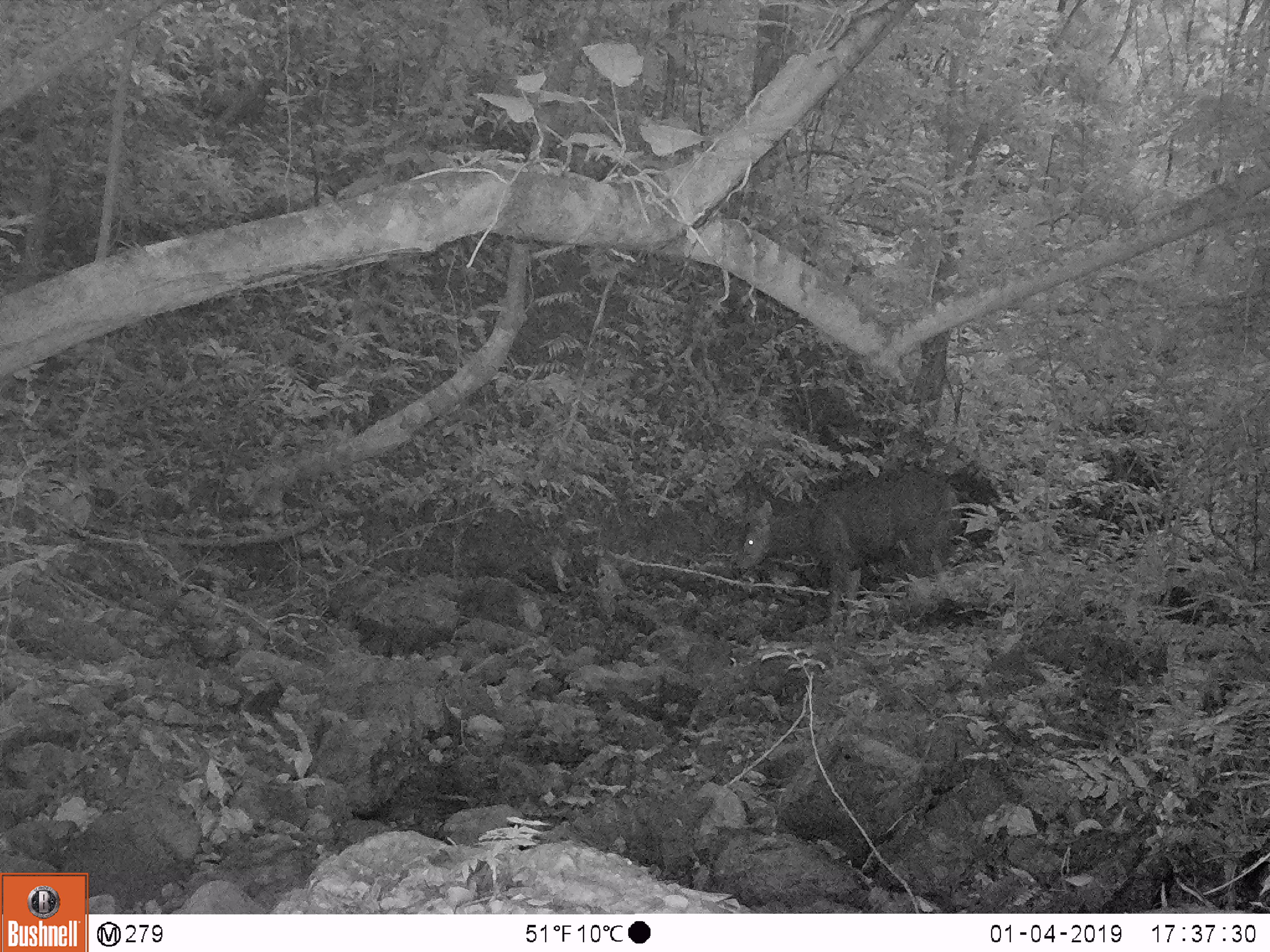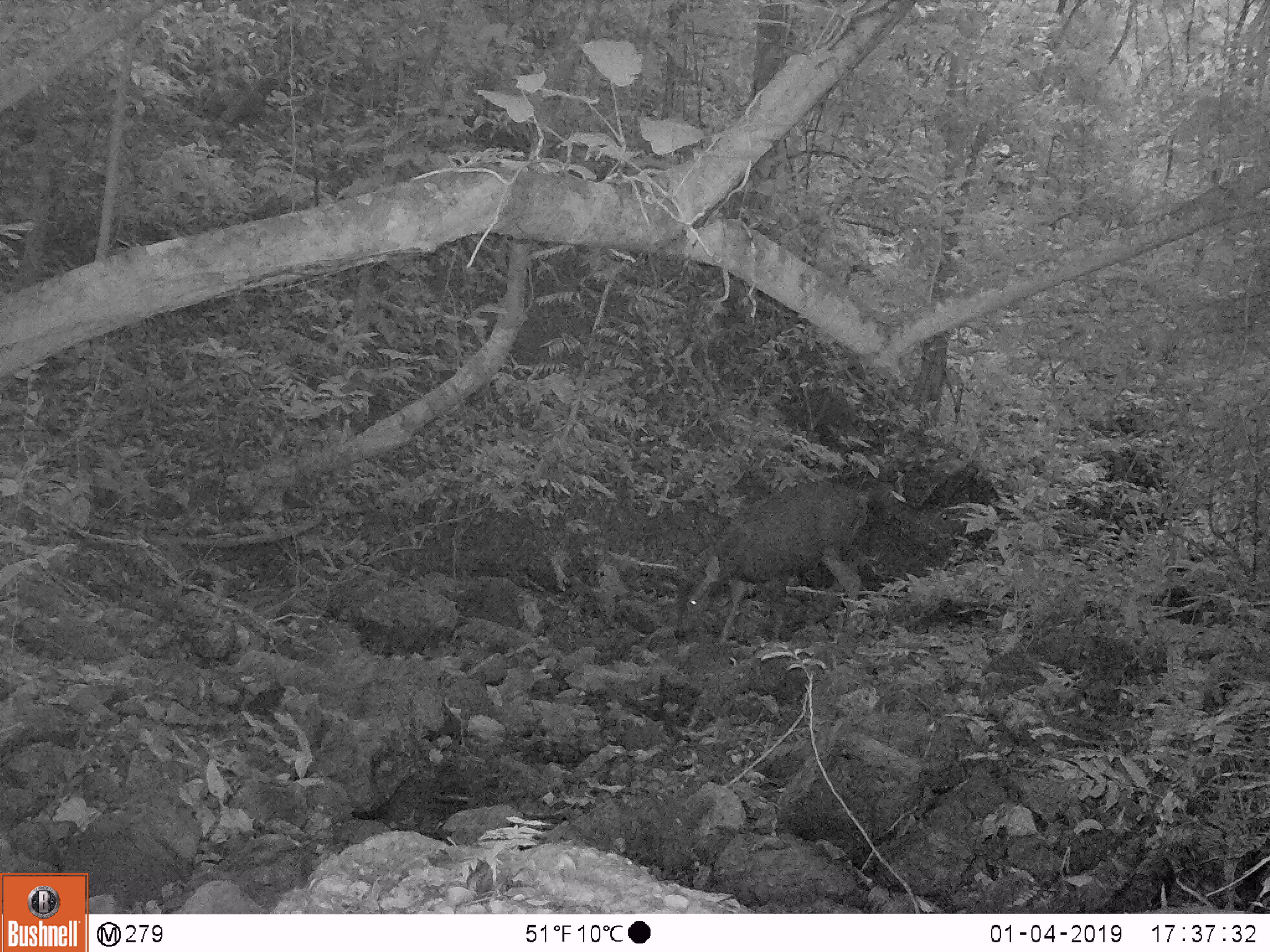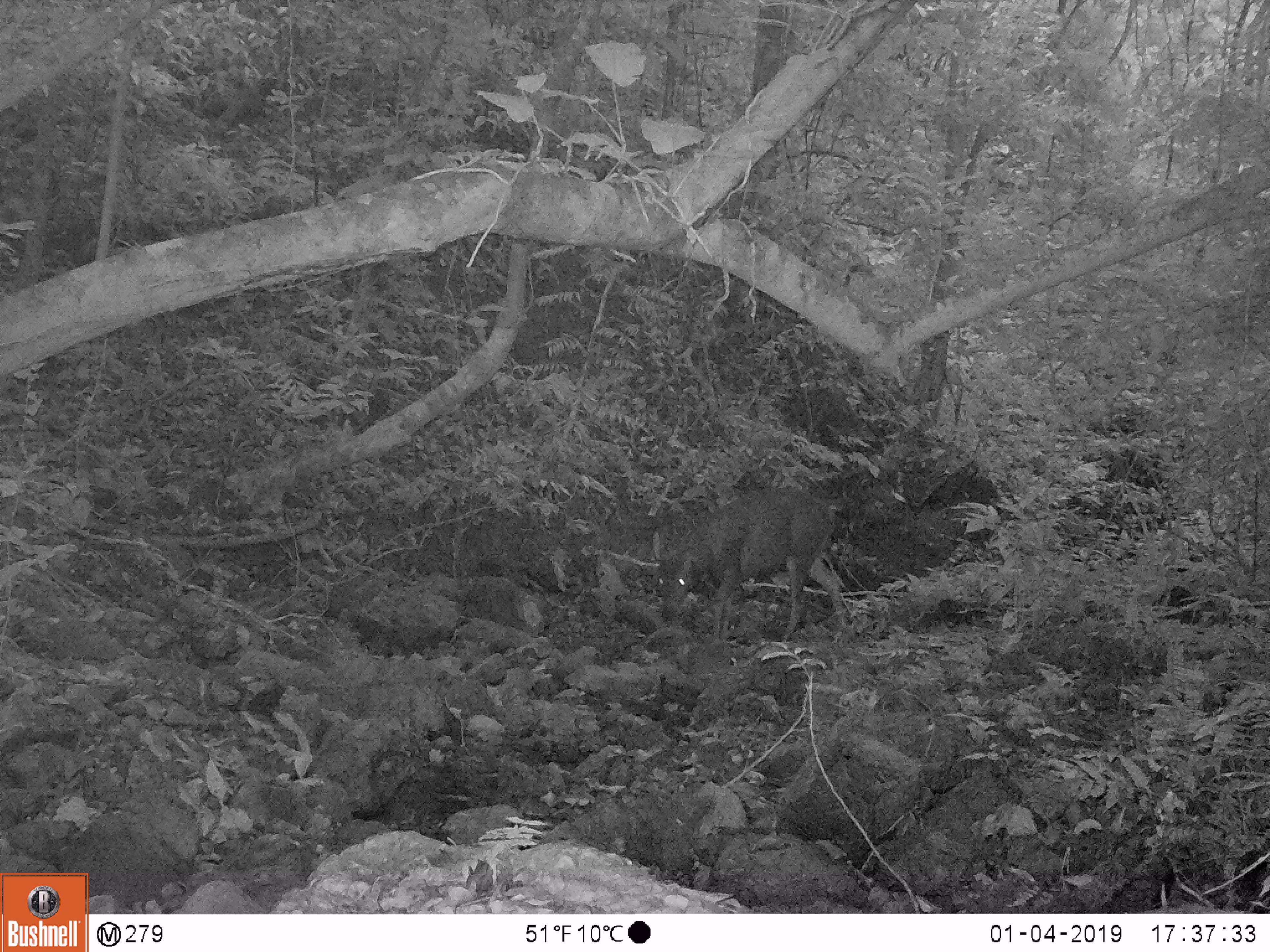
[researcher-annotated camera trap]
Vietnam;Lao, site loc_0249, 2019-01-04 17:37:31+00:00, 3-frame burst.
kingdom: Animalia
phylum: Chordata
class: Mammalia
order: Artiodactyla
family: Cervidae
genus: Rusa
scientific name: Rusa unicolor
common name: sambar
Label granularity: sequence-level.